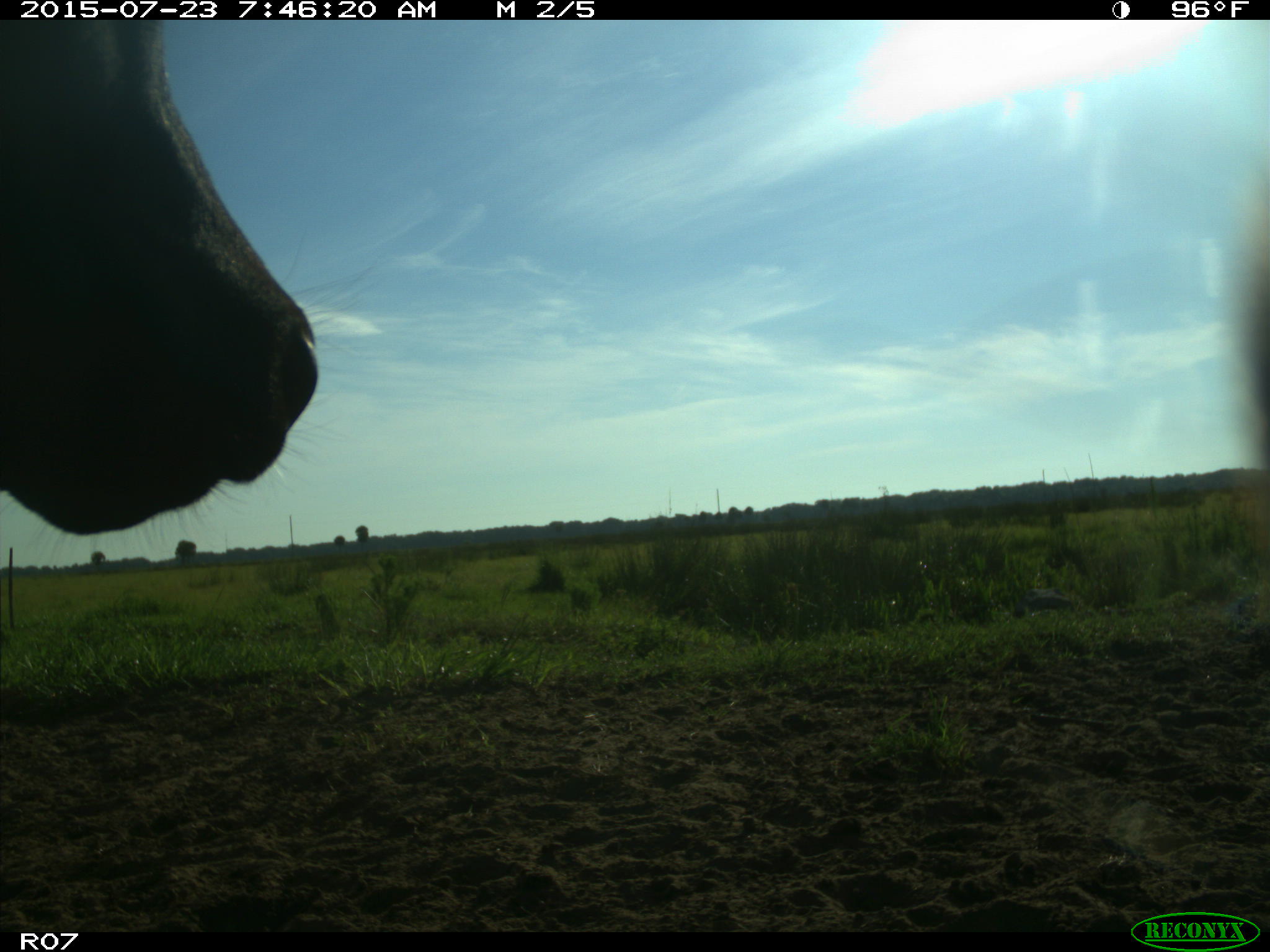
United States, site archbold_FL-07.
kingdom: Animalia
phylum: Chordata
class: Mammalia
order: Artiodactyla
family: Bovidae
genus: Bos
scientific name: Bos taurus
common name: domestic cow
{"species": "Bos taurus (domestic cow)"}